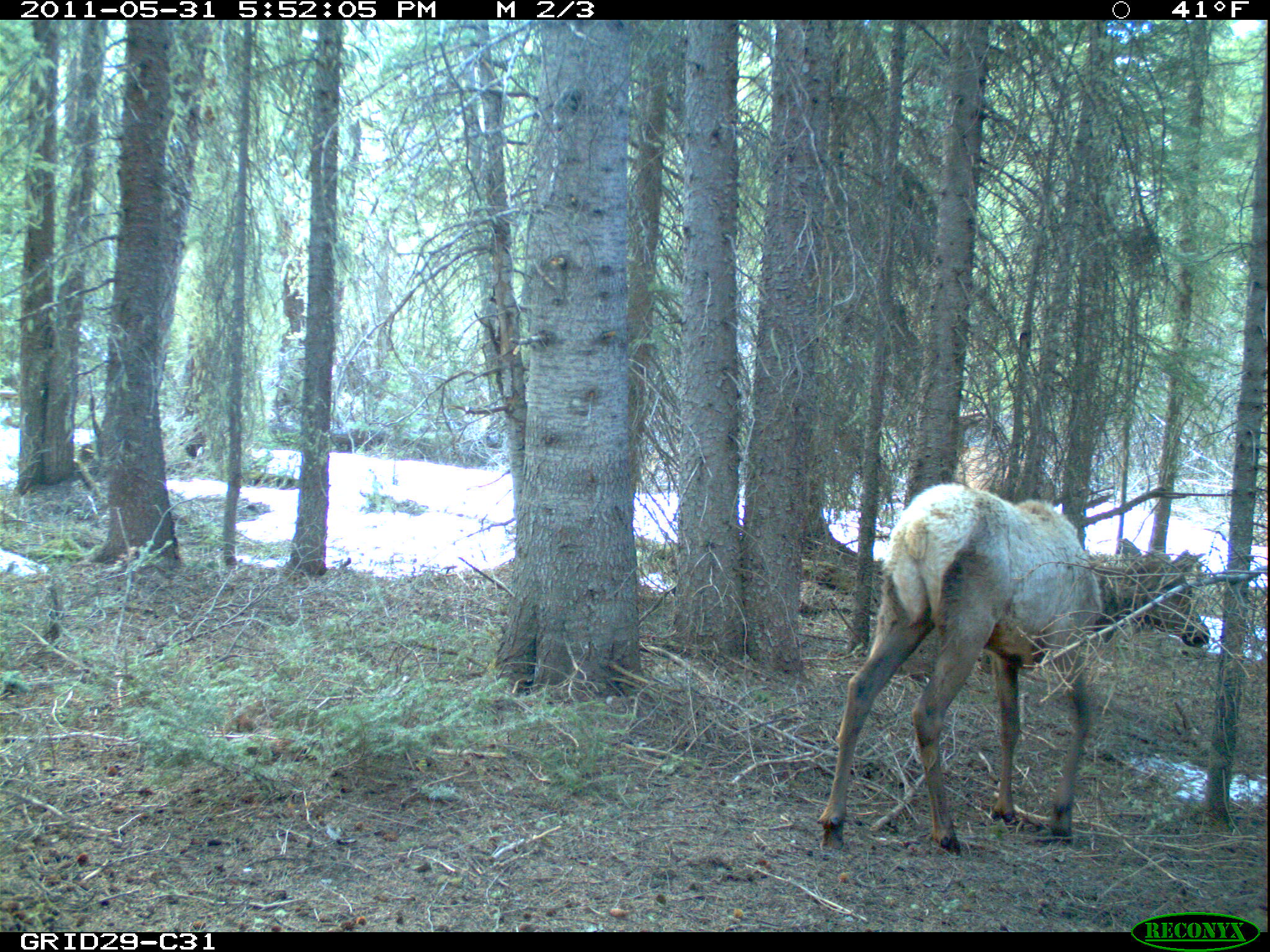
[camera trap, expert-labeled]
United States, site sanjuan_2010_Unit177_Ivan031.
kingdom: Animalia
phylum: Chordata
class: Mammalia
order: Artiodactyla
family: Cervidae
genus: Cervus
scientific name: Cervus elaphus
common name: red deer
Cervus elaphus (red deer).